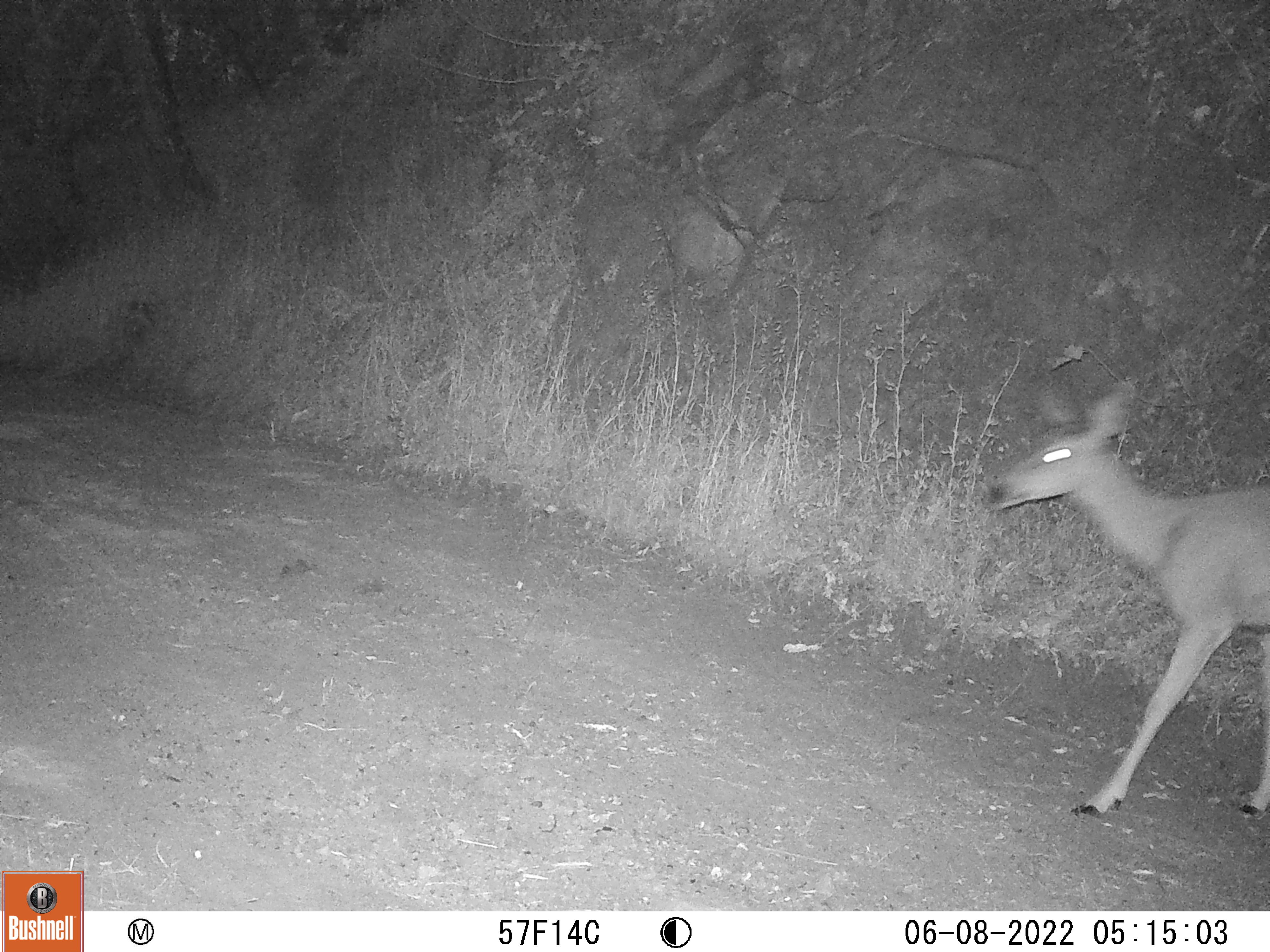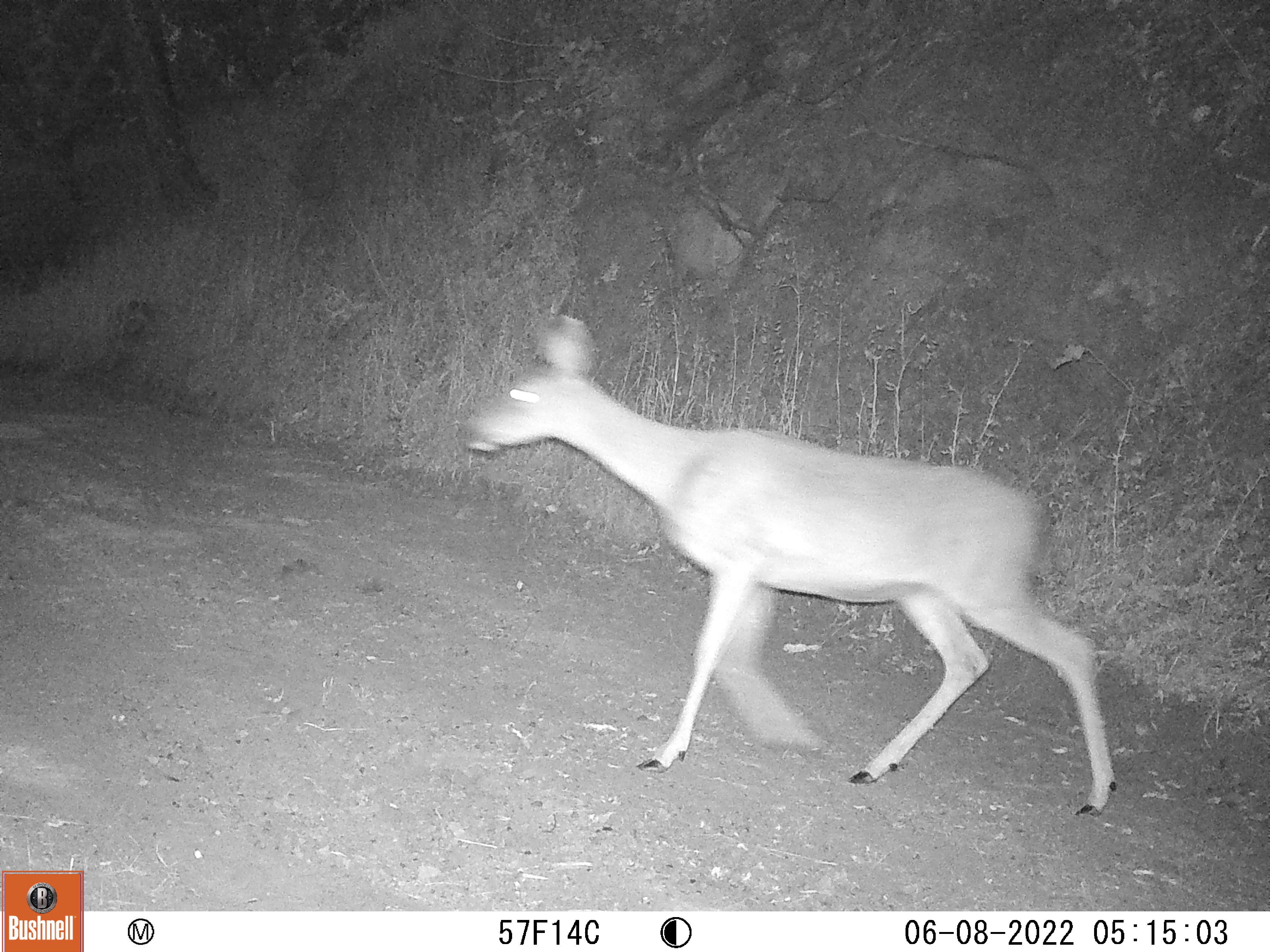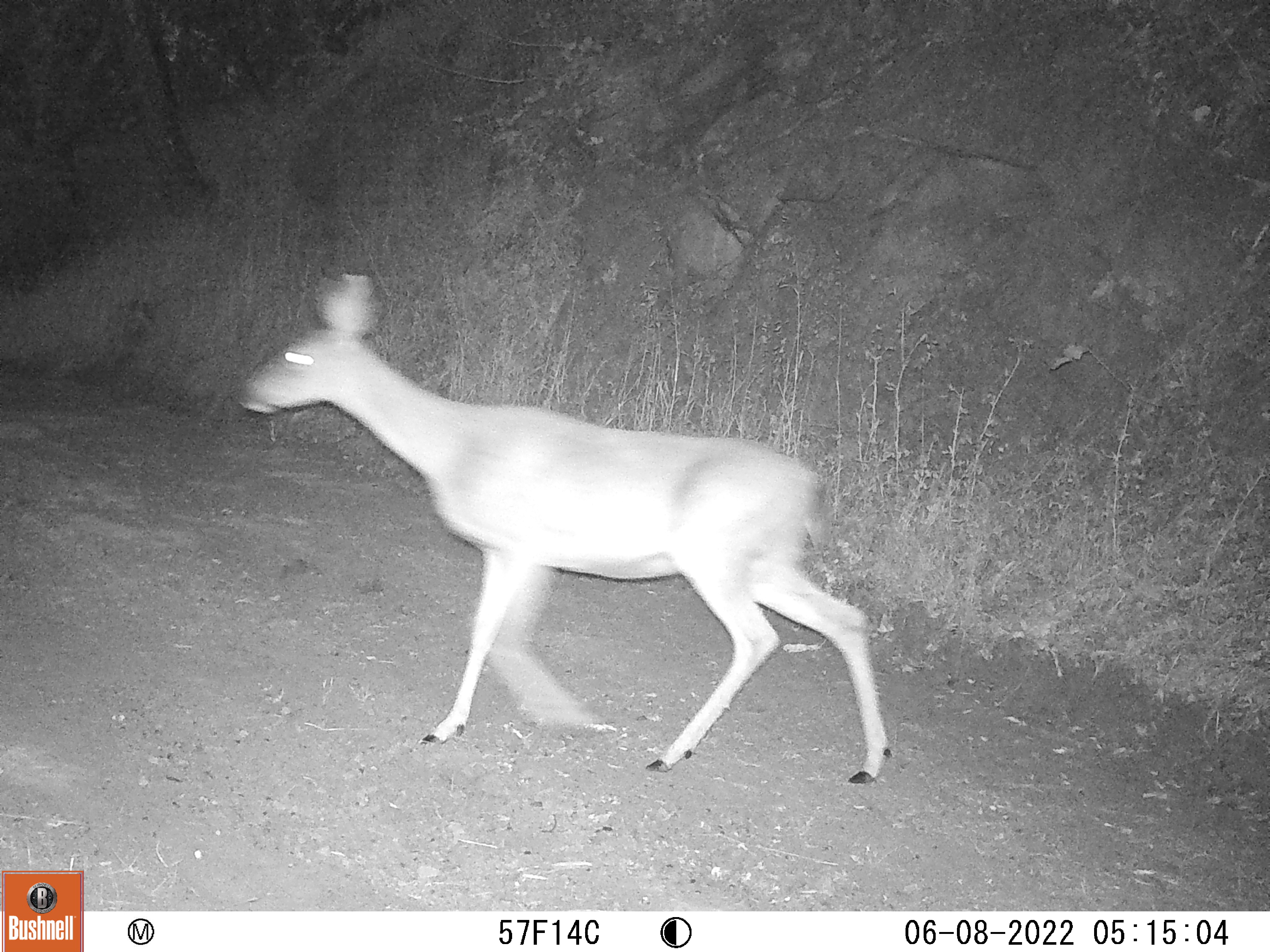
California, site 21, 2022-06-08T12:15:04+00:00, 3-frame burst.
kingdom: Animalia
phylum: Chordata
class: Mammalia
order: Artiodactyla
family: Cervidae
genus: Odocoileus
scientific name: Odocoileus hemionus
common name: mule deer